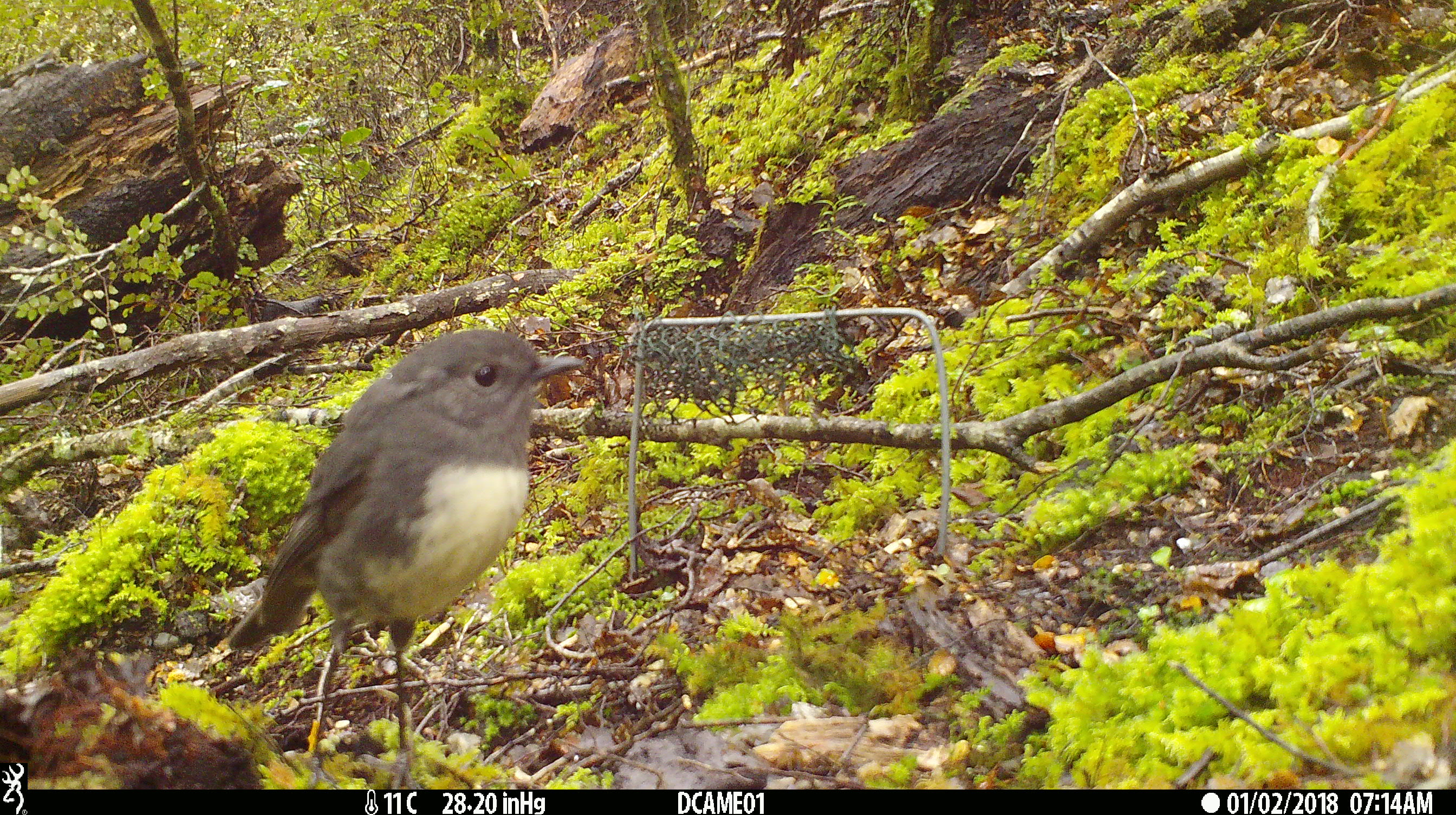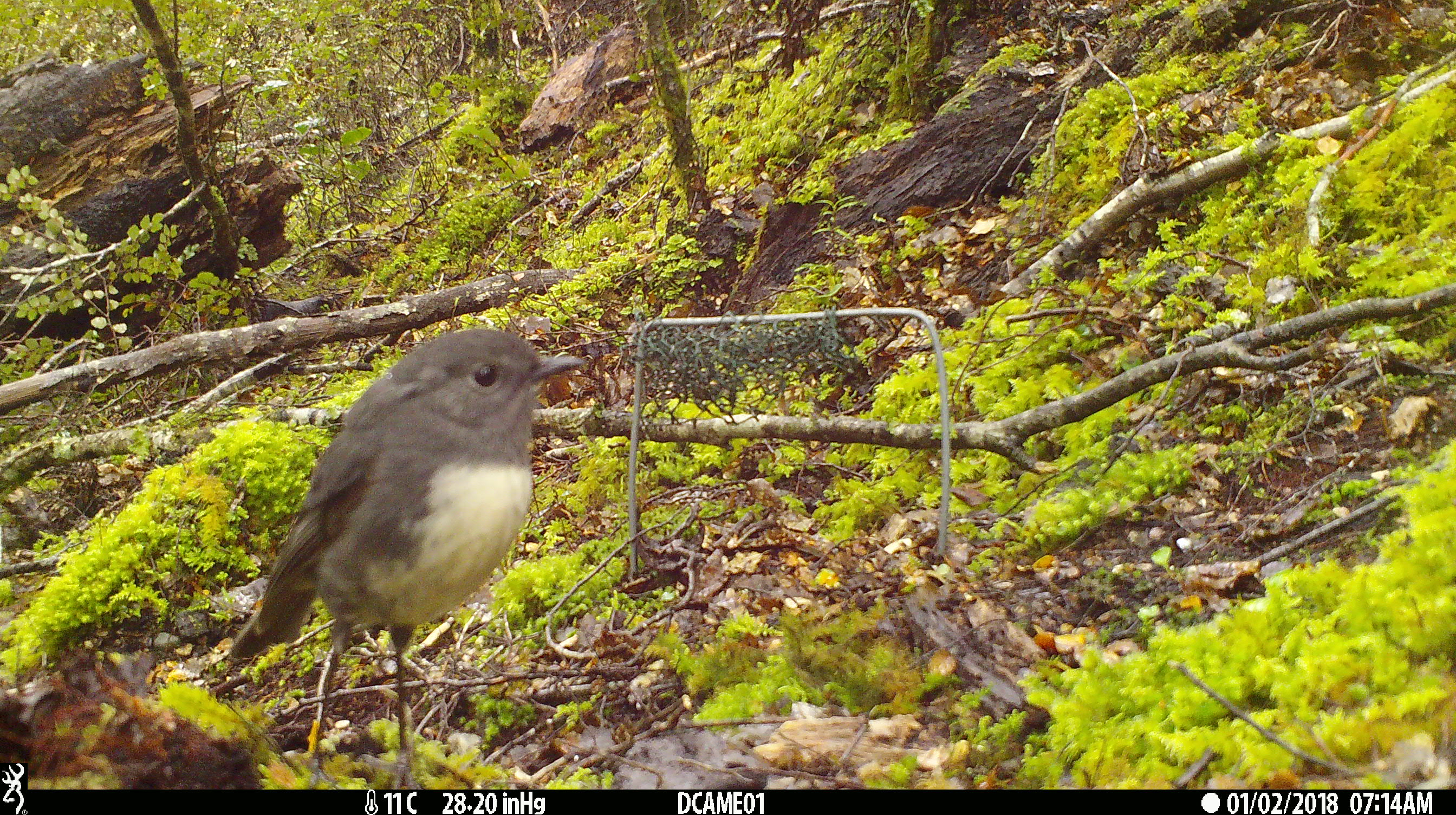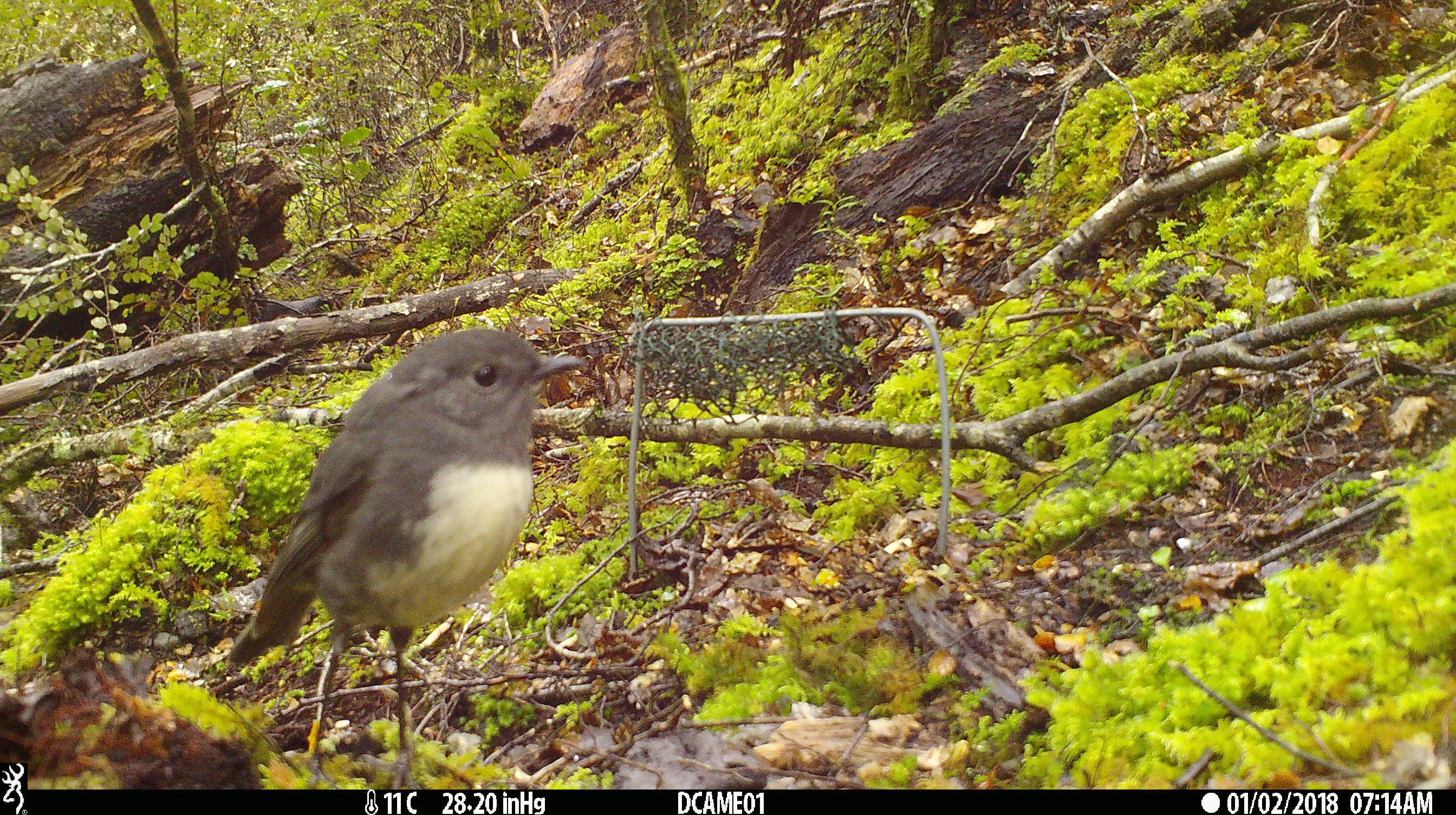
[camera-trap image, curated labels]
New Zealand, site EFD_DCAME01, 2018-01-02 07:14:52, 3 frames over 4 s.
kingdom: Animalia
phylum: Chordata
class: Aves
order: Passeriformes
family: Petroicidae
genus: Petroica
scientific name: Petroica australis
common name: new zealand robin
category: robin